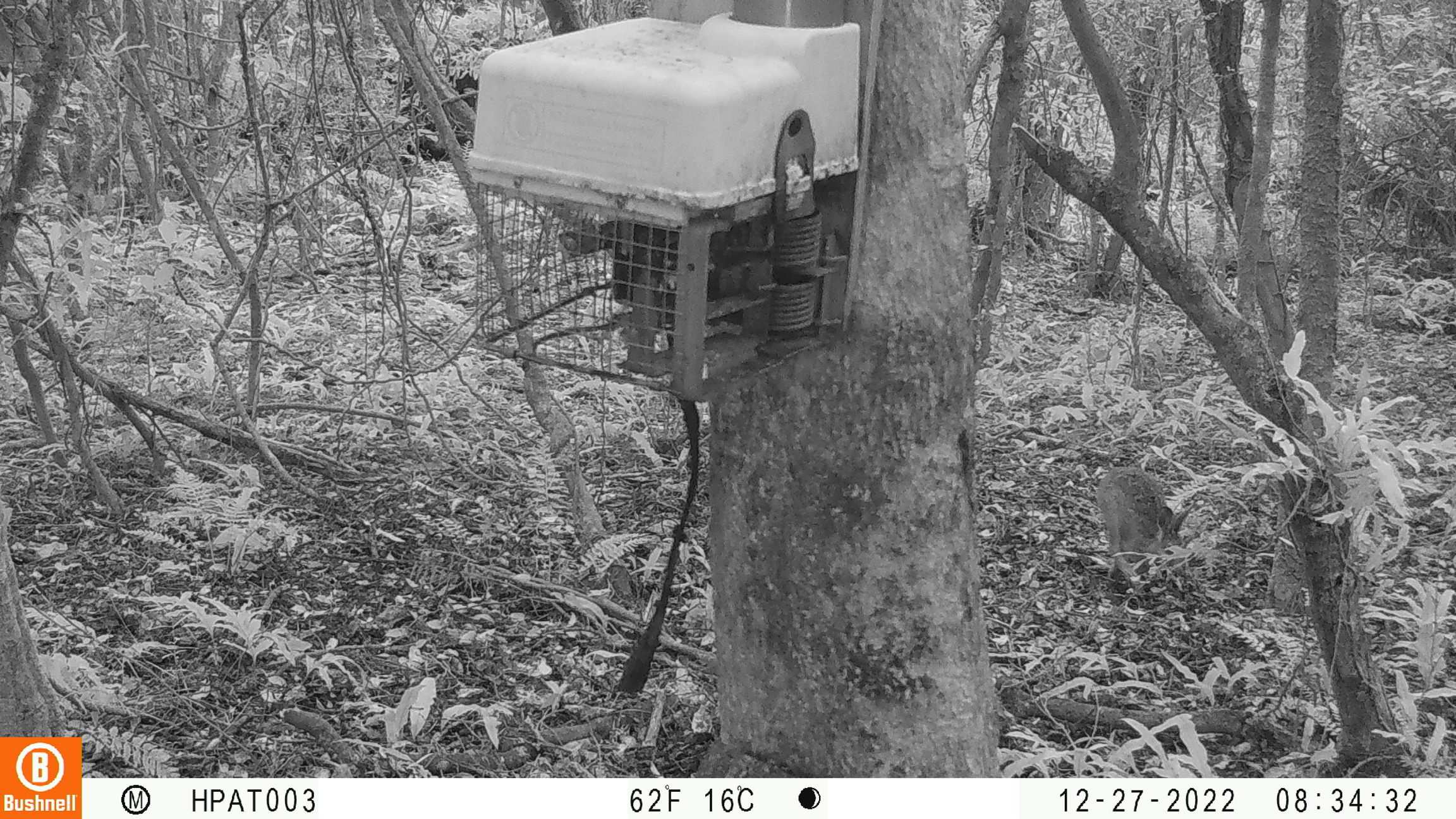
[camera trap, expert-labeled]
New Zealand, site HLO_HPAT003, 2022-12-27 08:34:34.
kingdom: Animalia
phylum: Chordata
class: Mammalia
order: Lagomorpha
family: Leporidae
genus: Lepus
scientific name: Lepus europaeus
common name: brown hare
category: hare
Hare (brown hare) (Lepus europaeus).